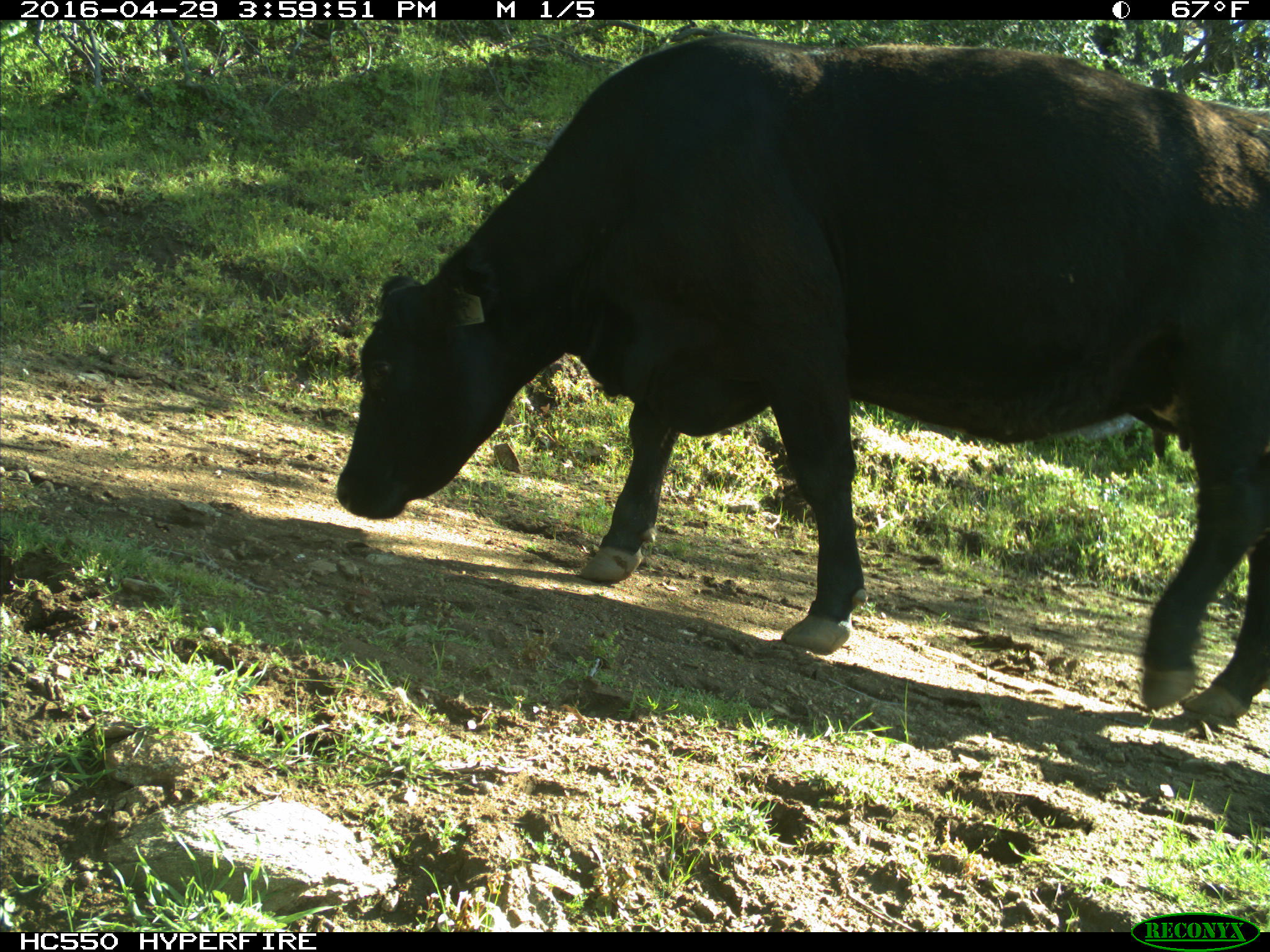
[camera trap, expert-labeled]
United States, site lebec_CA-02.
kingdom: Animalia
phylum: Chordata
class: Mammalia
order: Artiodactyla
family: Bovidae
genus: Bos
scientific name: Bos taurus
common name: domestic cow